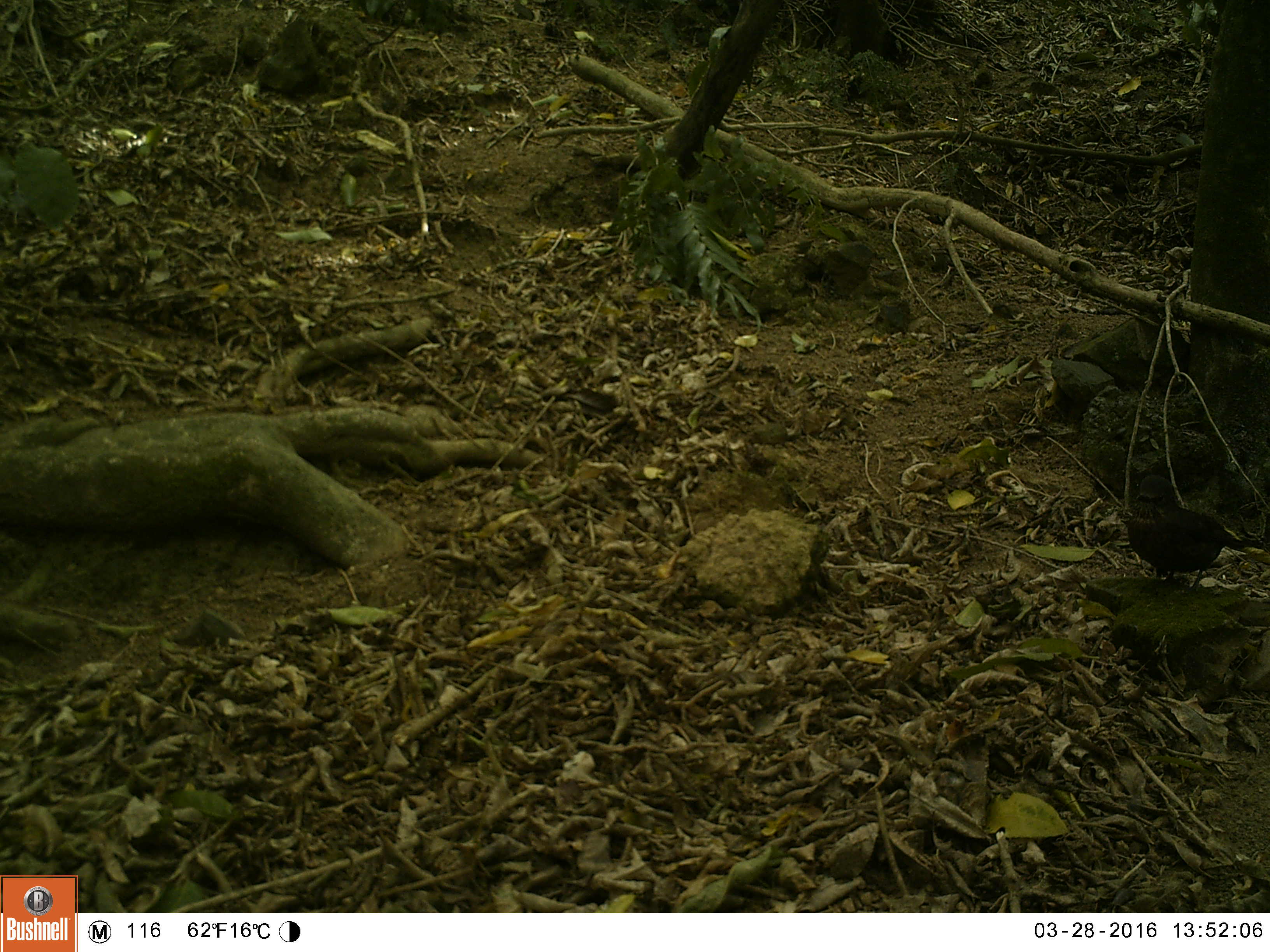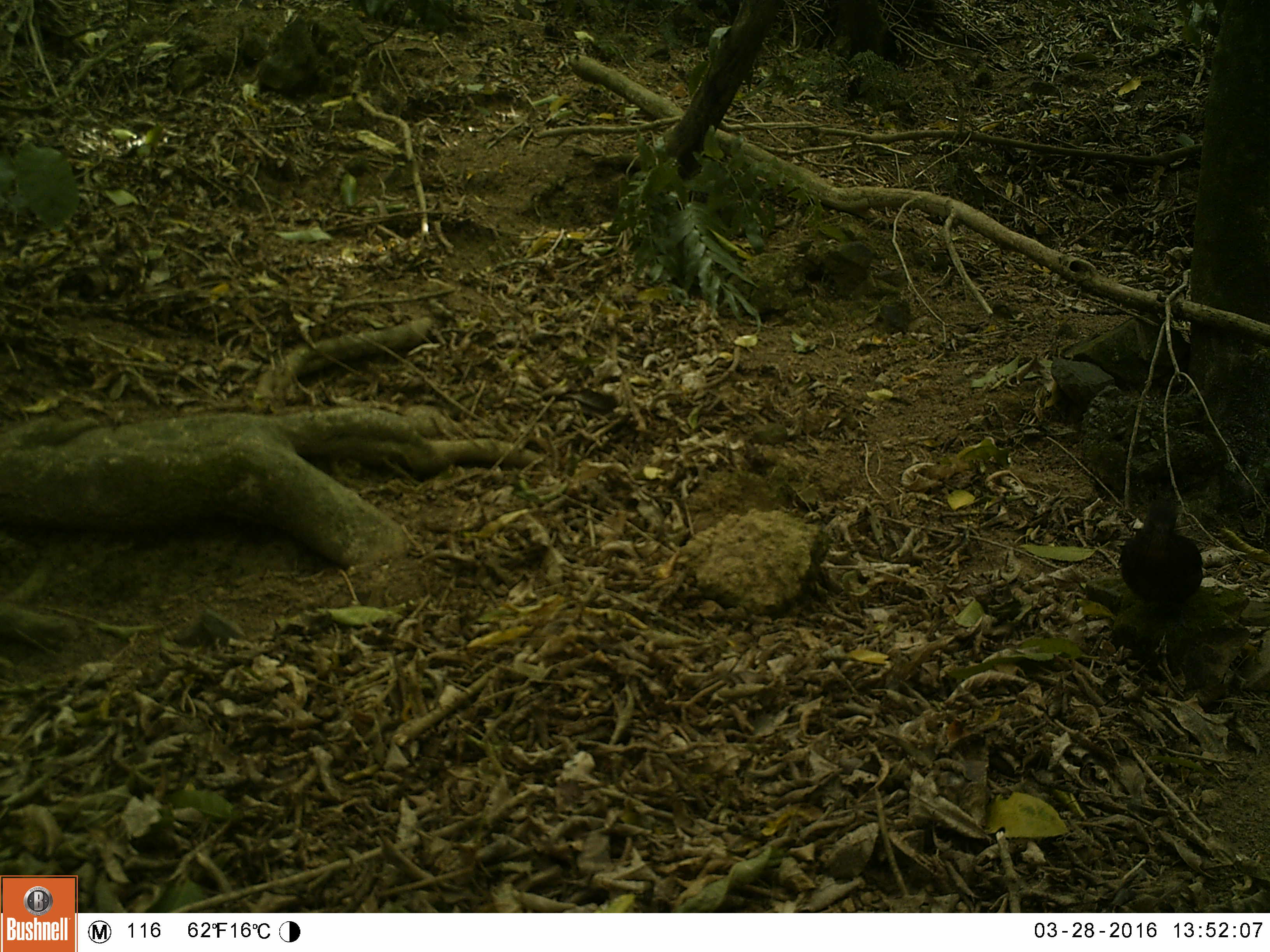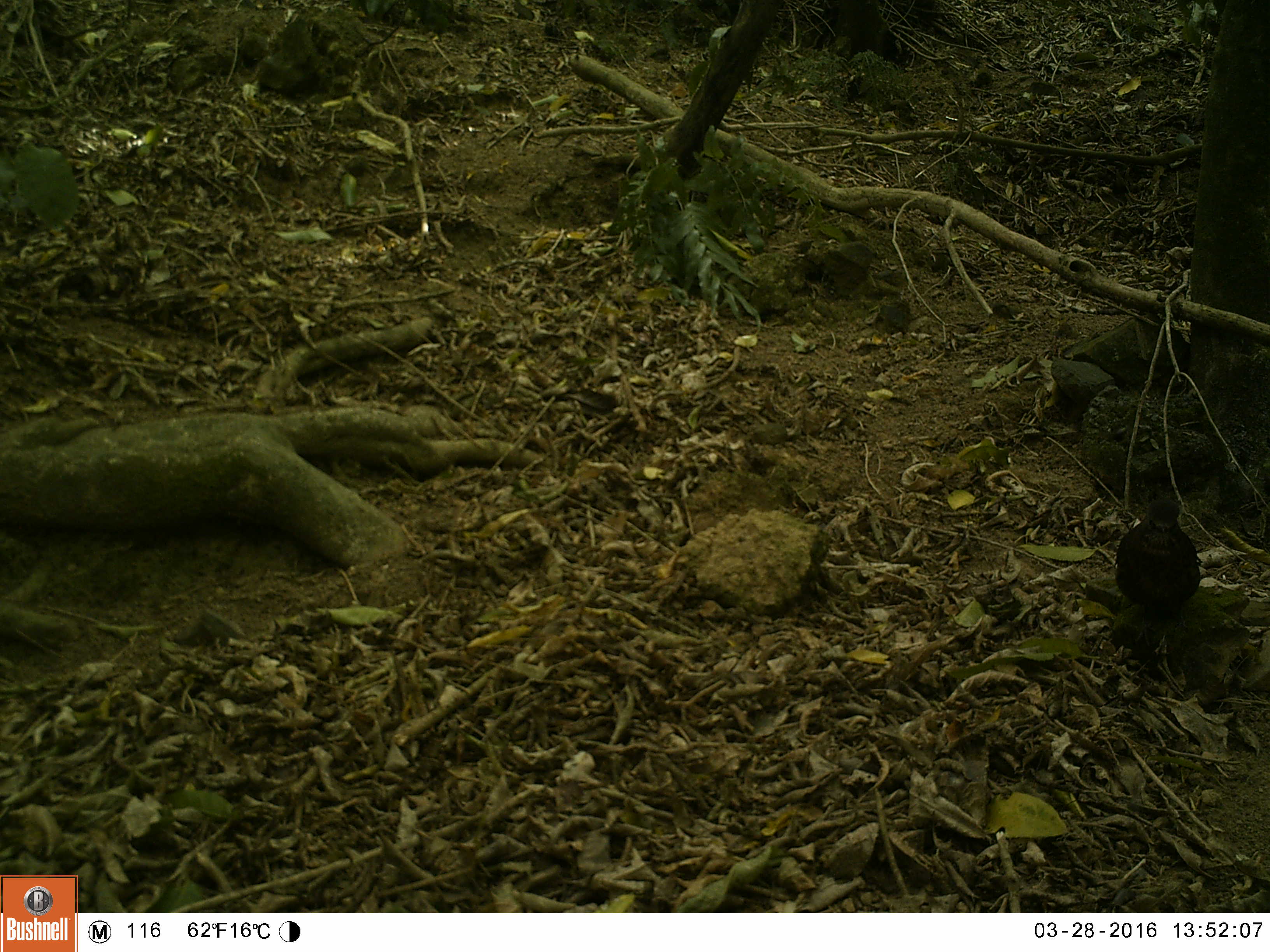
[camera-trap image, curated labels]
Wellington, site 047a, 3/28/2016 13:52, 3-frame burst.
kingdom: Animalia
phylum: Chordata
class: Aves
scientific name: Aves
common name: bird